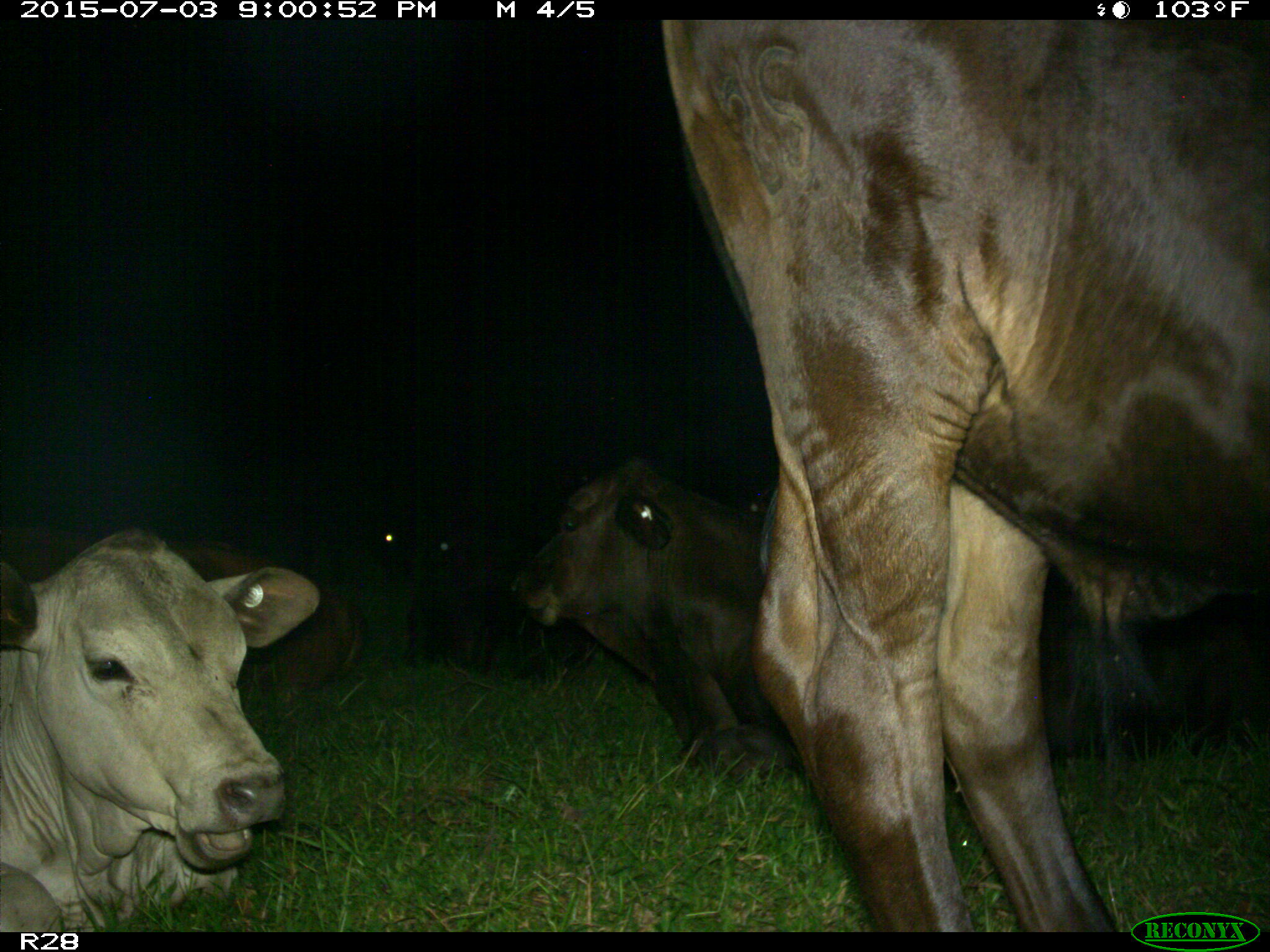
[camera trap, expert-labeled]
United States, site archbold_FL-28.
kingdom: Animalia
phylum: Chordata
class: Mammalia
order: Artiodactyla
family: Bovidae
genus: Bos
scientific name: Bos taurus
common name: domestic cow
Bos taurus (domestic cow).